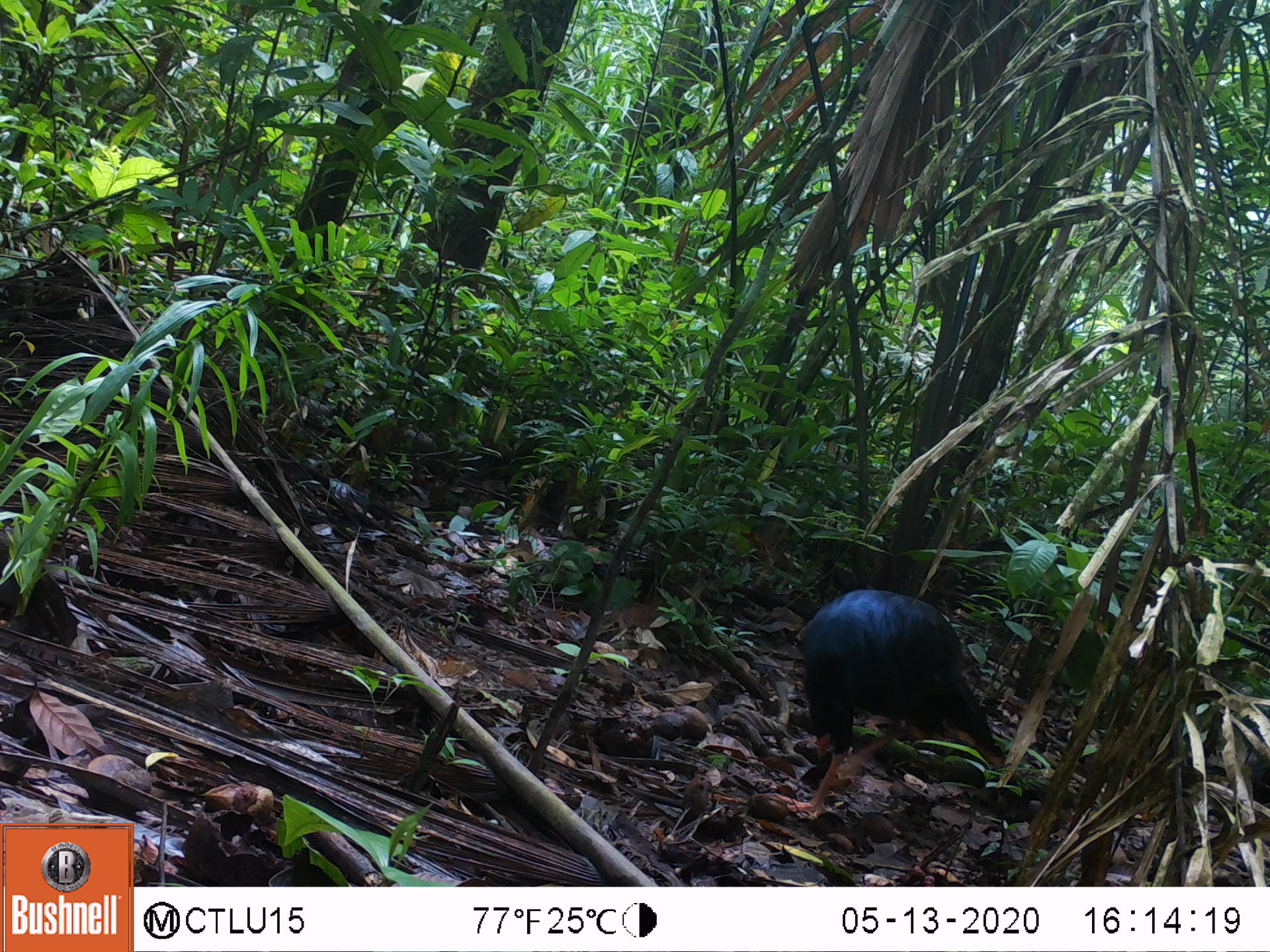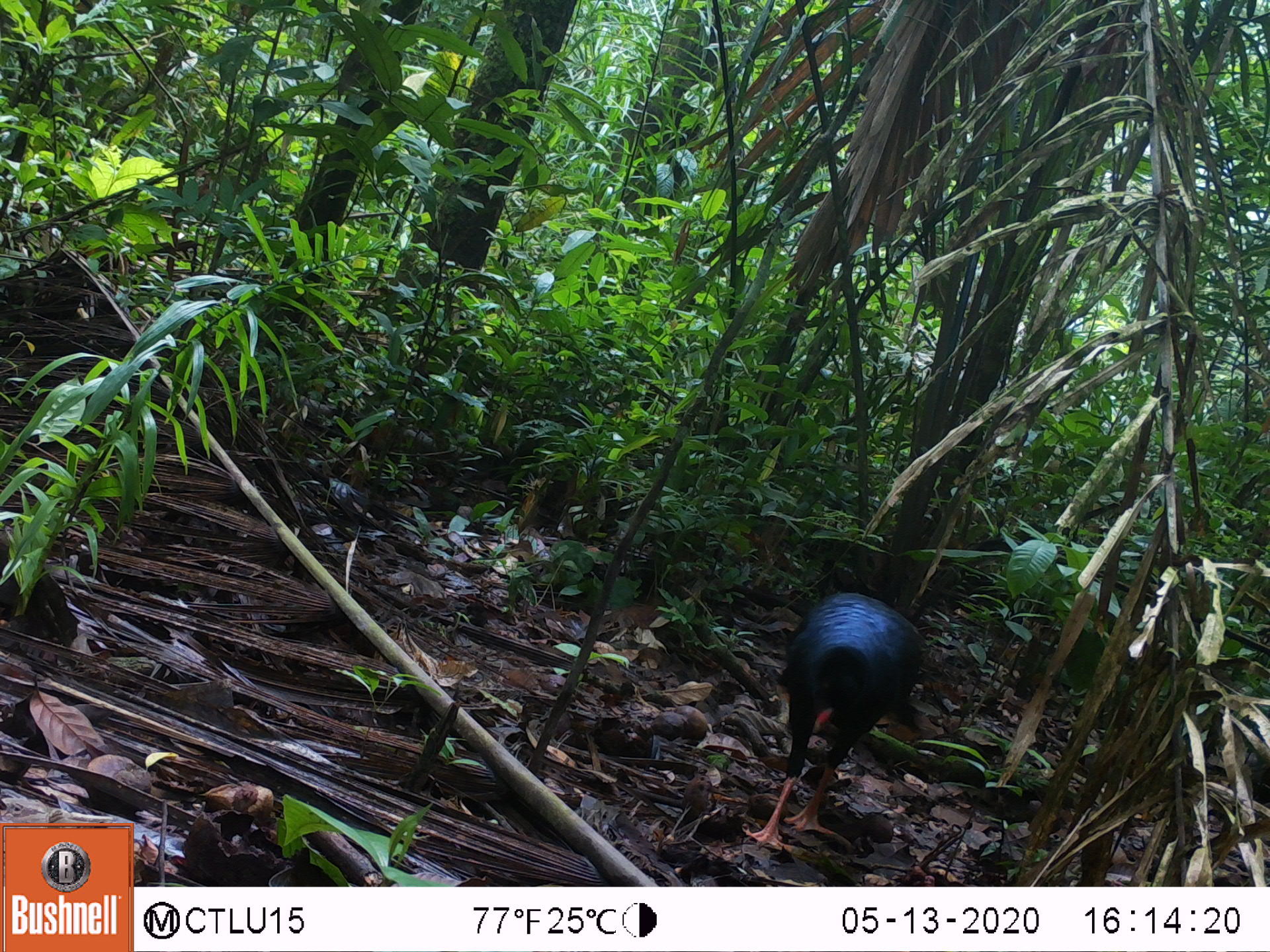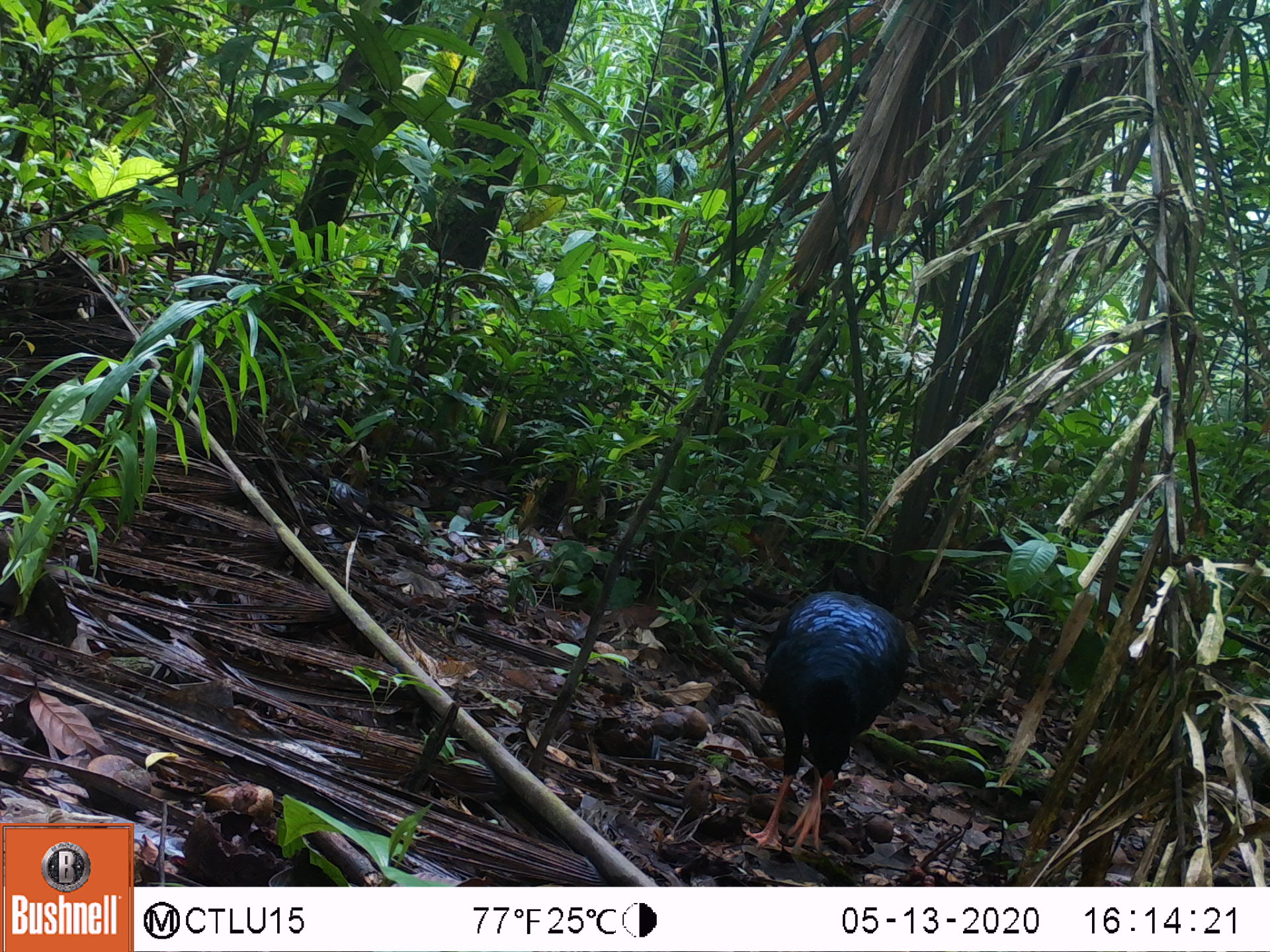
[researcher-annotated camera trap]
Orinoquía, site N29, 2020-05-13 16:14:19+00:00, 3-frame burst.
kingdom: Animalia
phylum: Chordata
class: Aves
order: Galliformes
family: Cracidae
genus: Mitu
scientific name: Mitu salvini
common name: salvin's currasow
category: salvins curassow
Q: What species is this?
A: Salvins curassow (salvin's currasow) (Mitu salvini).